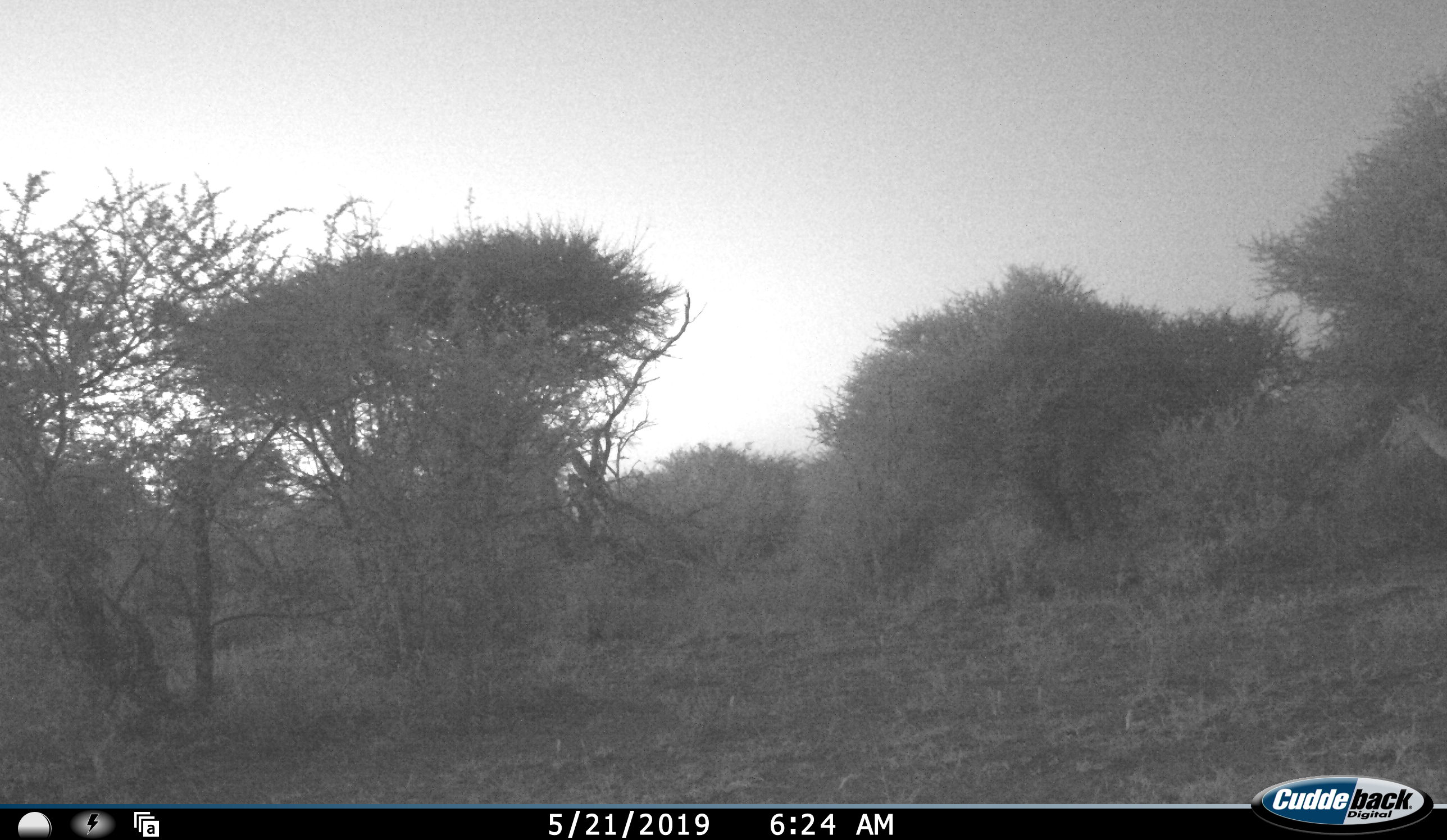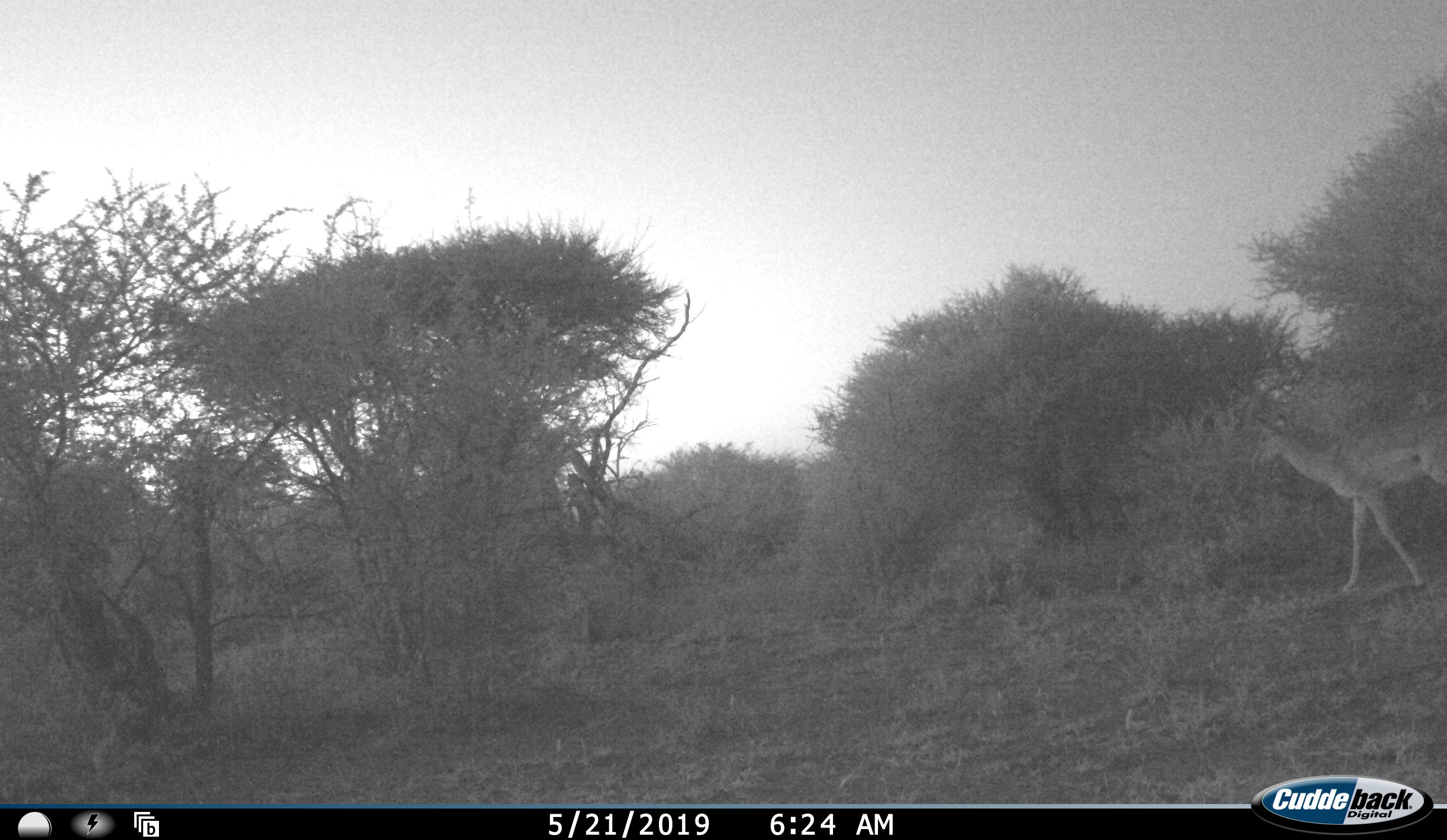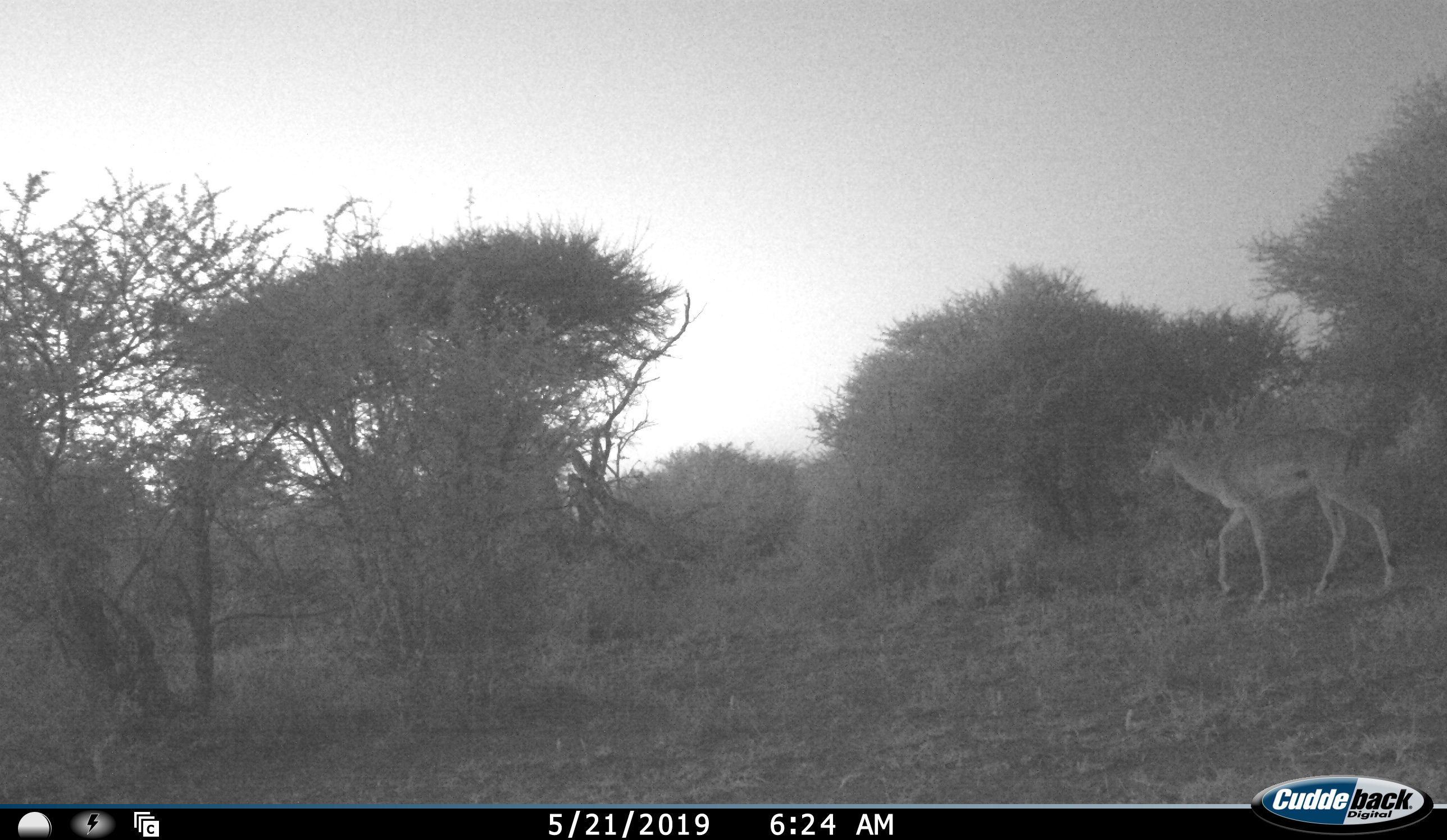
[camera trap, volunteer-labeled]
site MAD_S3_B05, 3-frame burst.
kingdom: Animalia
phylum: Chordata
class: Mammalia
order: Artiodactyla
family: Bovidae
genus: Aepyceros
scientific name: Aepyceros melampus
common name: impala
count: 1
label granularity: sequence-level